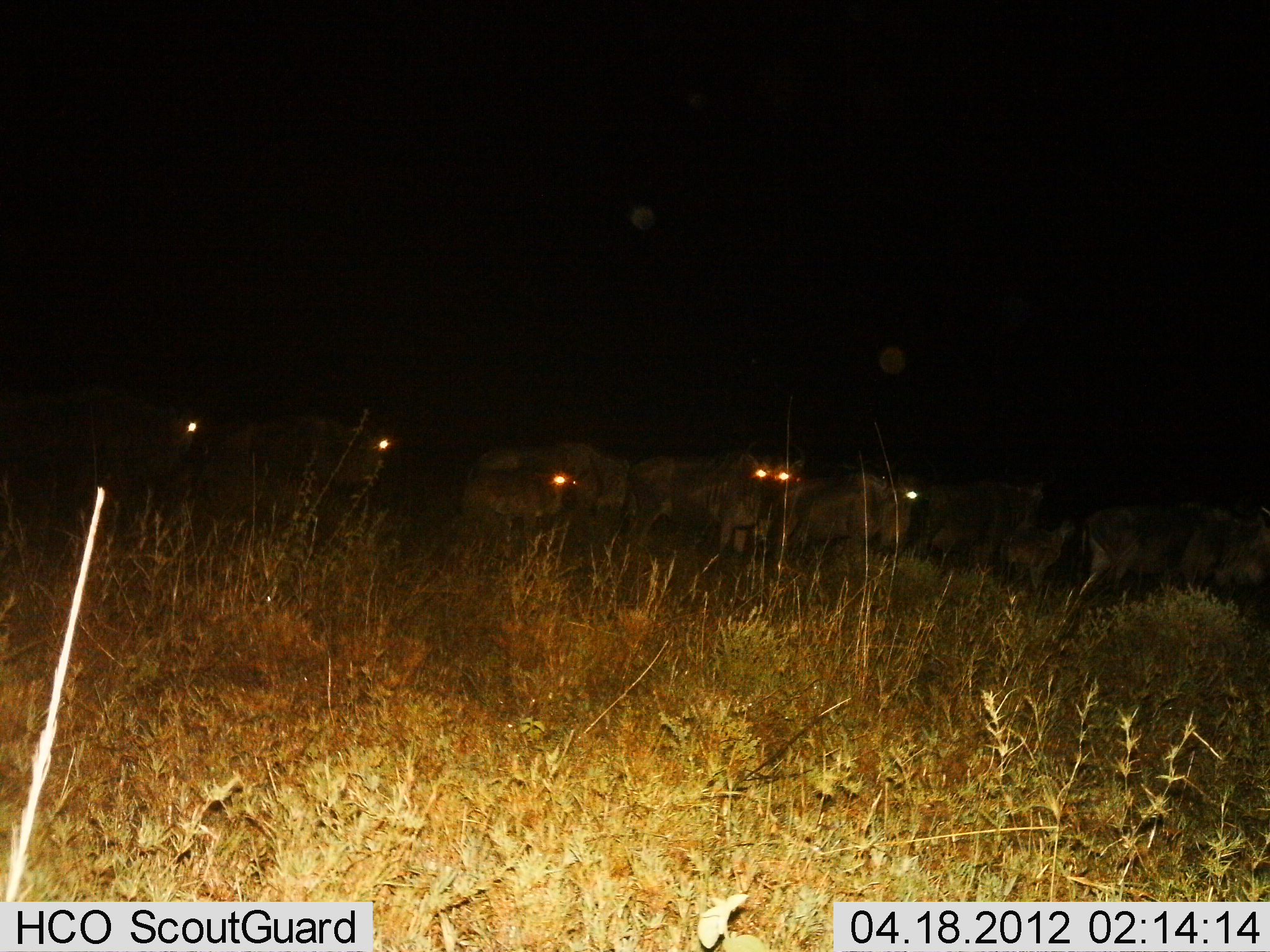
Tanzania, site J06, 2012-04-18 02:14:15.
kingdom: Animalia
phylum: Chordata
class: Mammalia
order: Artiodactyla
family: Bovidae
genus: Connochaetes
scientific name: Connochaetes taurinus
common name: blue wildebeest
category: wildebeest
Wildebeest (blue wildebeest) (Connochaetes taurinus), count 9. Behavior (volunteer vote fractions): standing 54%, resting 8%, moving 46%, interacting 0%. Young present (vote fraction): 38%. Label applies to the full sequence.